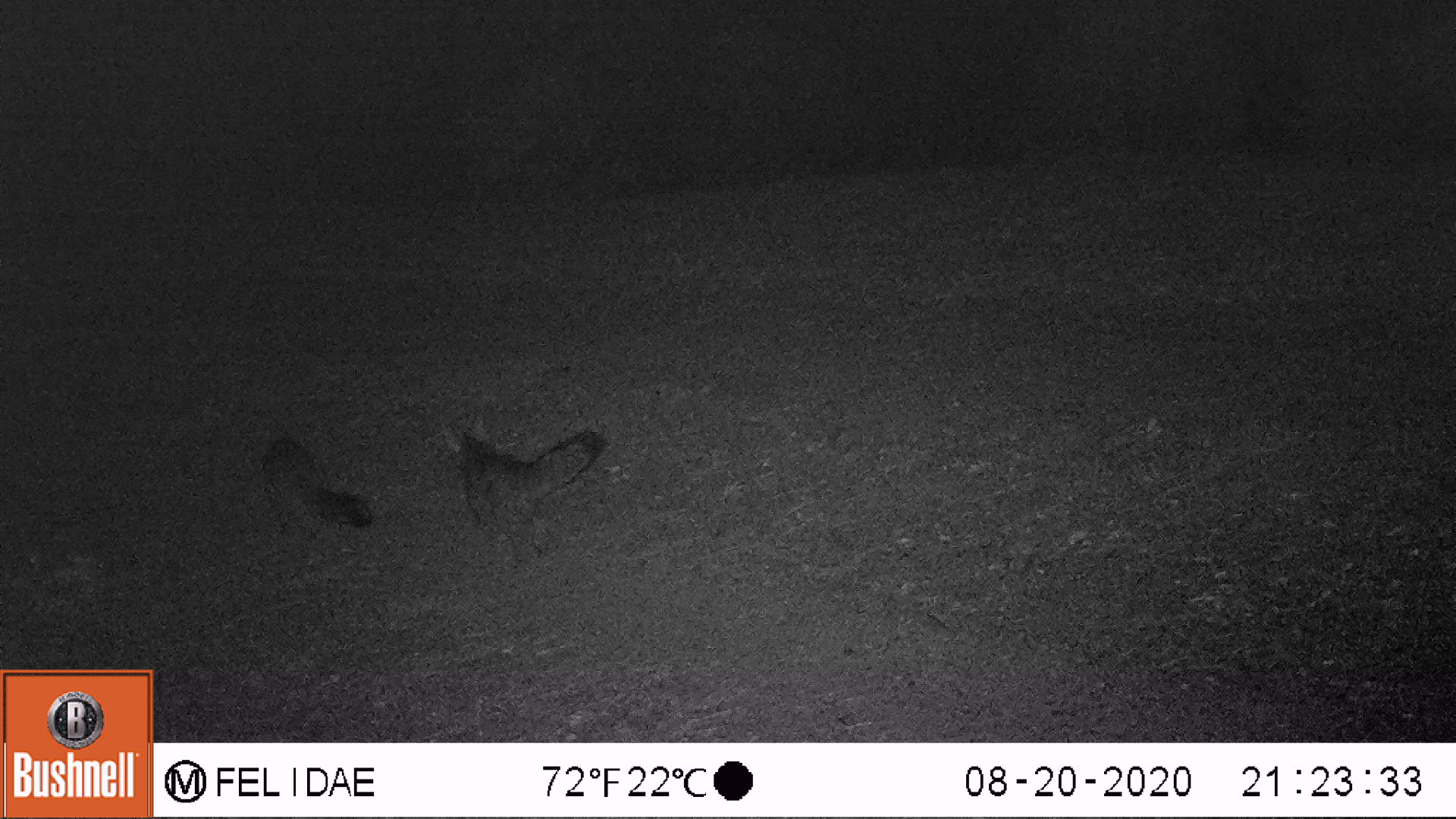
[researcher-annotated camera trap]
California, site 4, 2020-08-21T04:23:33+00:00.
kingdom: Animalia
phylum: Chordata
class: Mammalia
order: Carnivora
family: Canidae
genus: Urocyon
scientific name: Urocyon cinereoargenteus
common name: gray fox